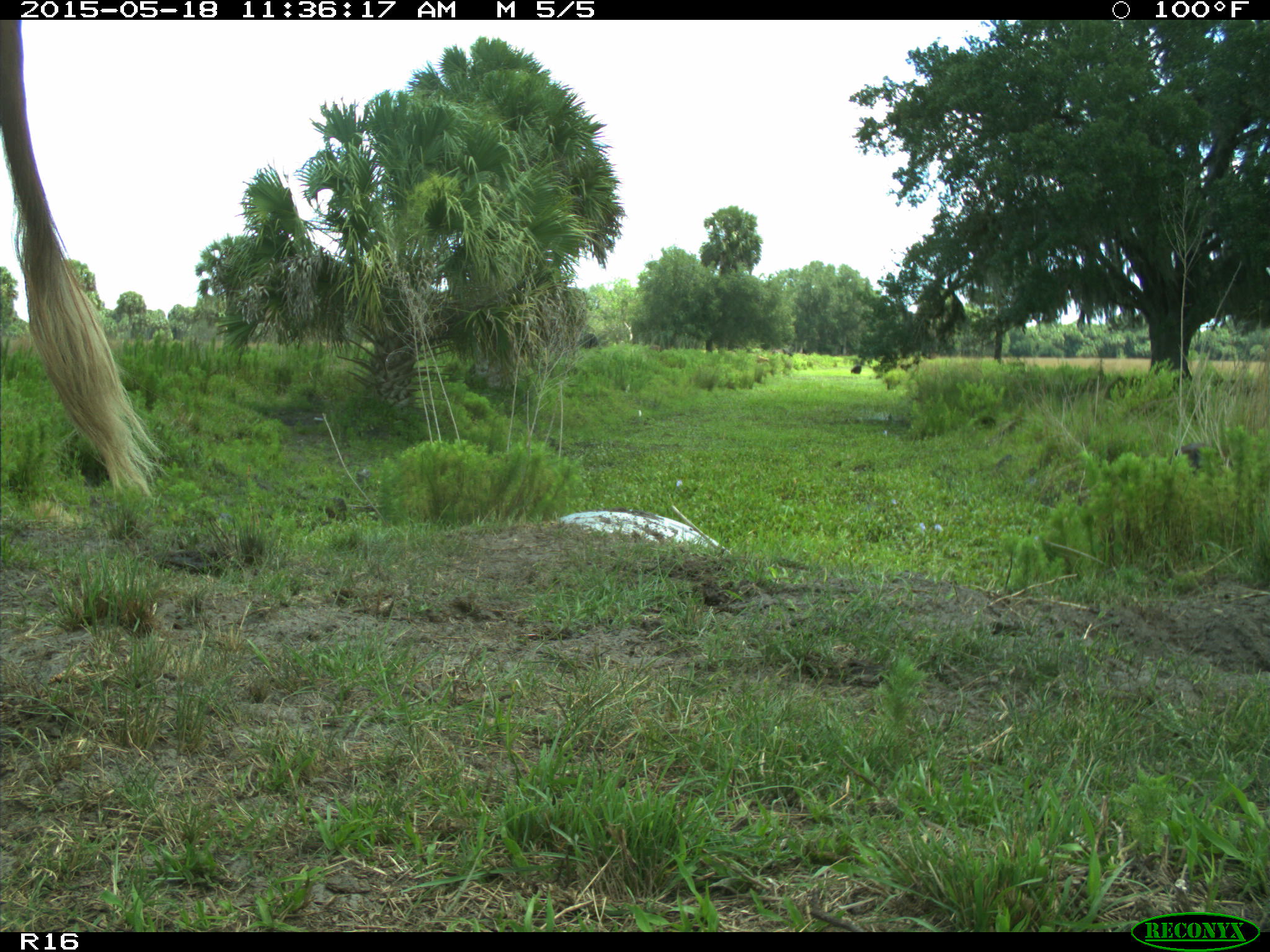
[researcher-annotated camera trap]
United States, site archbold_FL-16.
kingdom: Animalia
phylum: Chordata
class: Mammalia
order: Artiodactyla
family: Bovidae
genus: Bos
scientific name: Bos taurus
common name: domestic cow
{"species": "Bos taurus (domestic cow)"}